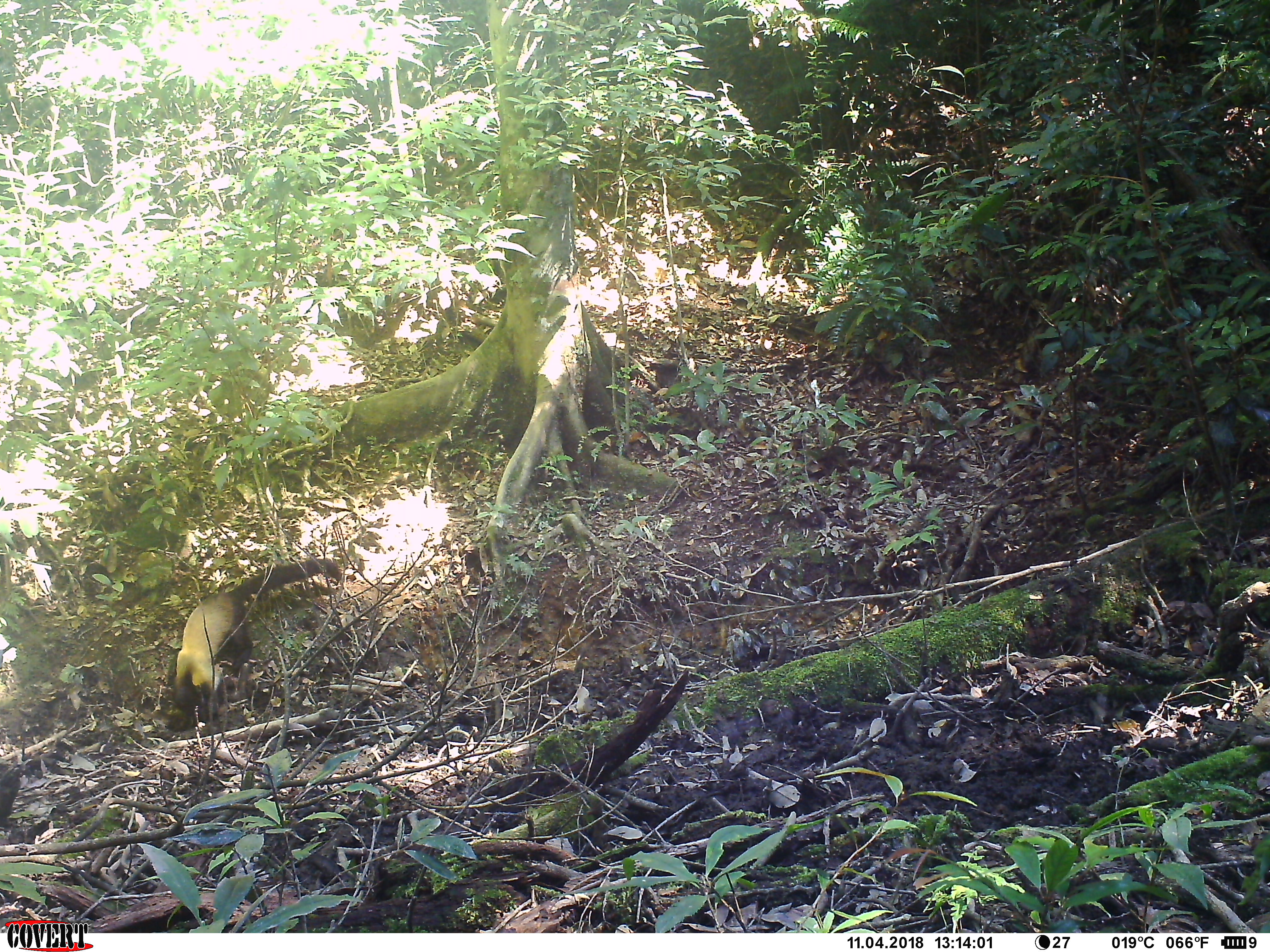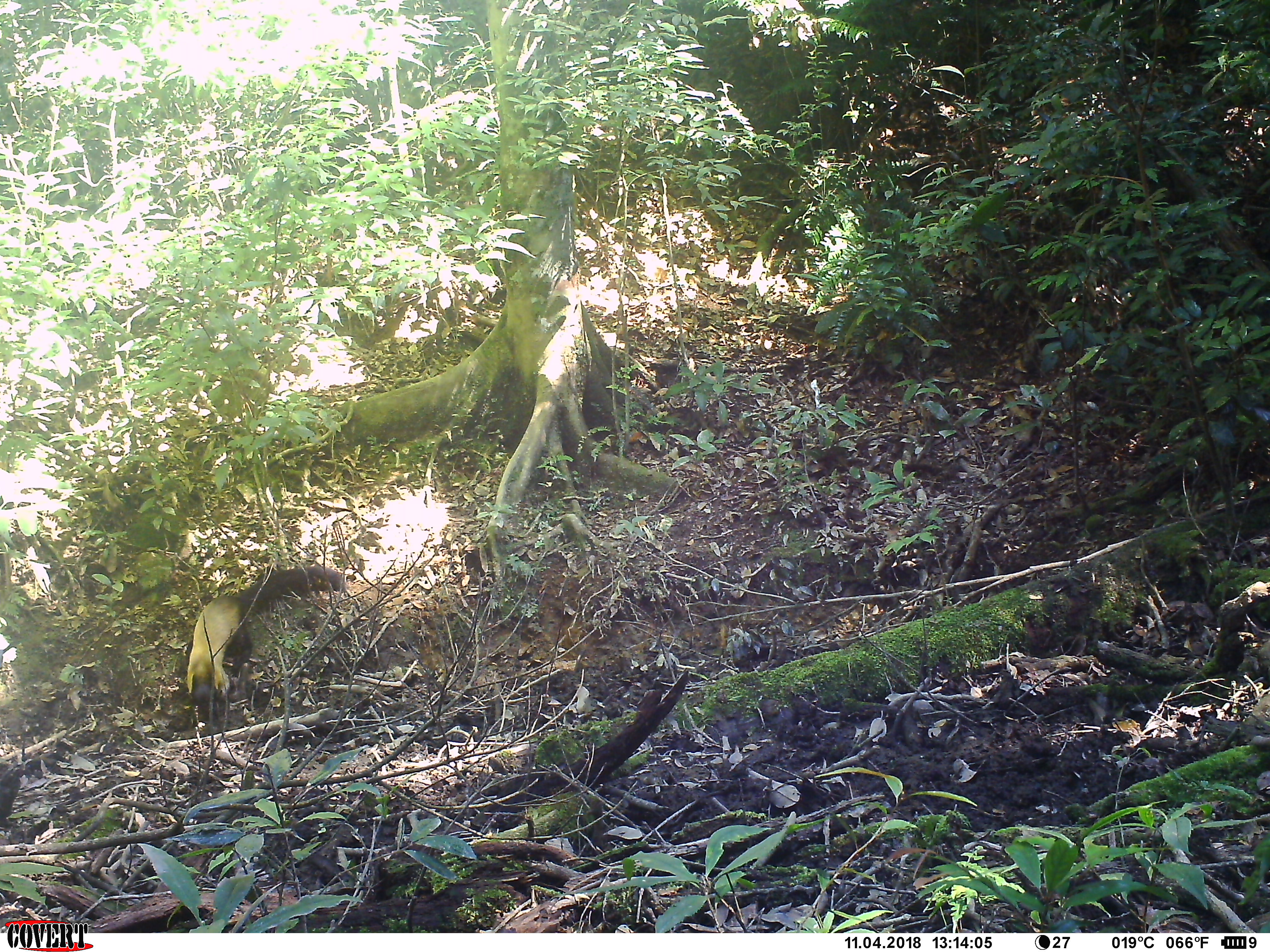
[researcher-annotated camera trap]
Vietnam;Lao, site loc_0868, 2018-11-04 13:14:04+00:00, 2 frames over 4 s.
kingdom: Animalia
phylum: Chordata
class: Mammalia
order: Carnivora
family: Mustelidae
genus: Martes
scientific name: Martes flavigula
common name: yellow-throated marten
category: yellow throated marten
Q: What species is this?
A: Yellow throated marten (yellow-throated marten) (Martes flavigula).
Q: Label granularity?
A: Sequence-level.